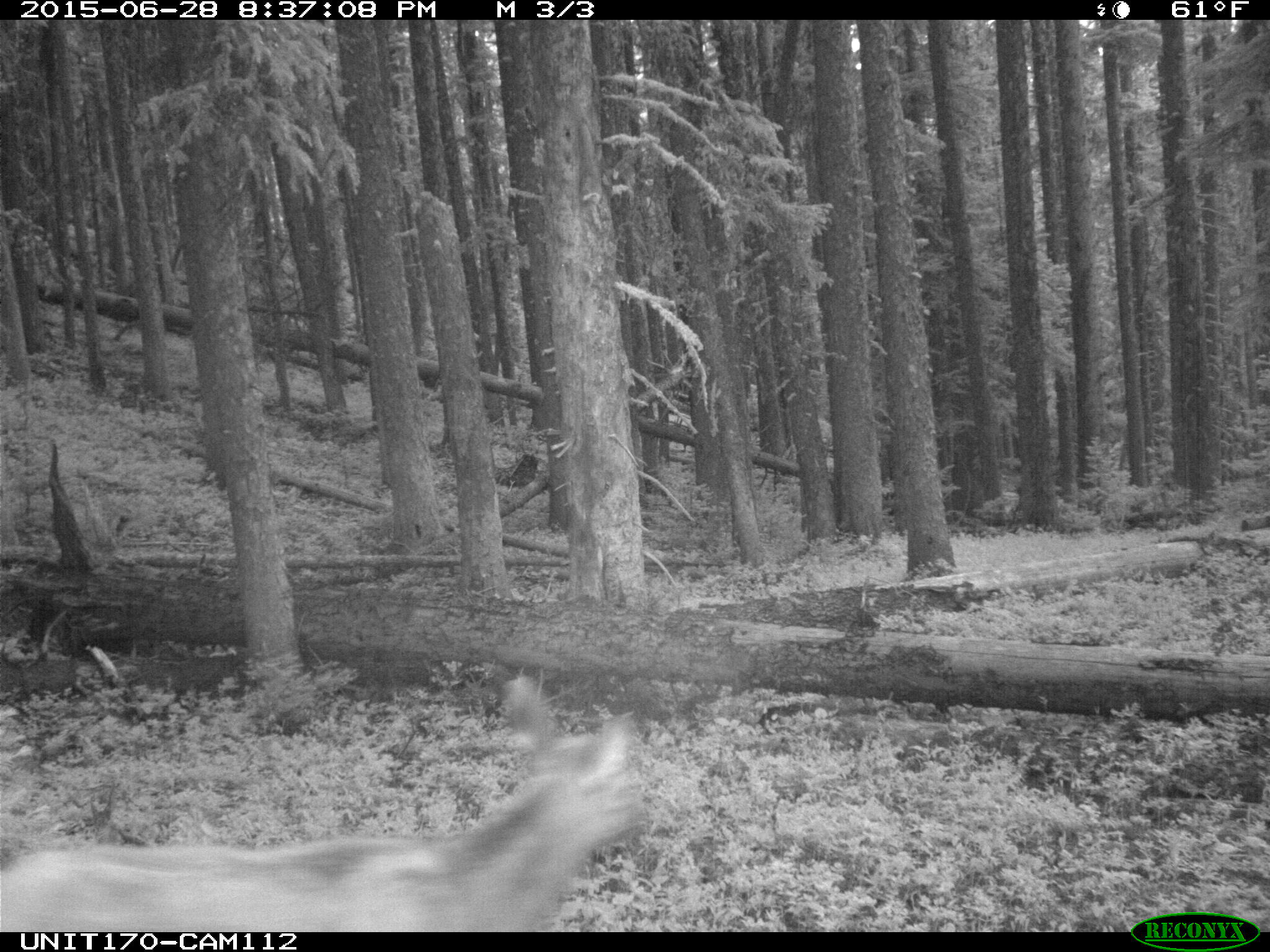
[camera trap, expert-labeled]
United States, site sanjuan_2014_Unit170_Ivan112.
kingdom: Animalia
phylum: Chordata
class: Mammalia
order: Artiodactyla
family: Cervidae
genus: Cervus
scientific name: Cervus elaphus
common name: red deer